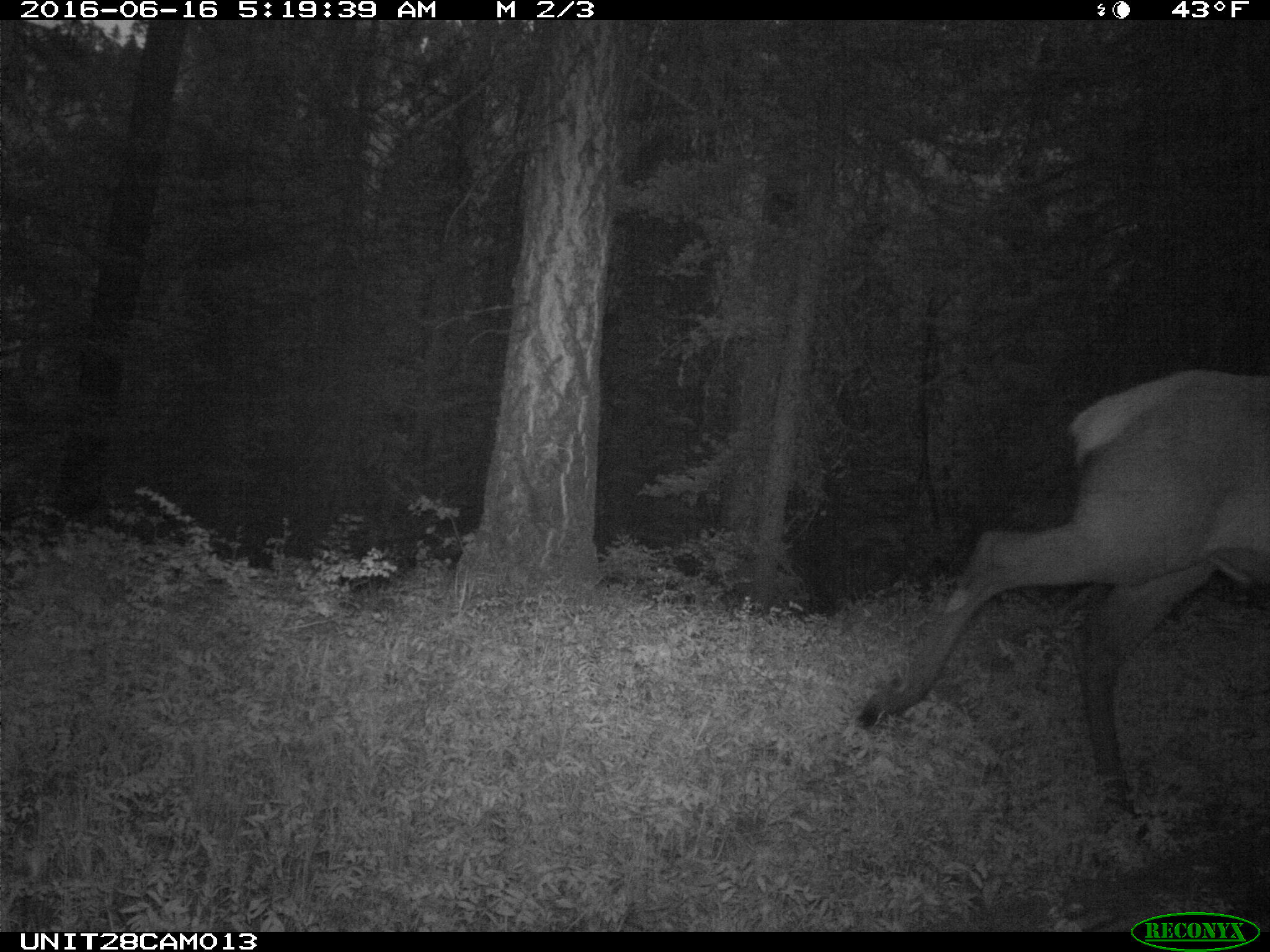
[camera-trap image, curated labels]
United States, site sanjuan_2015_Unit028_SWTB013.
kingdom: Animalia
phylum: Chordata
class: Mammalia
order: Artiodactyla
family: Cervidae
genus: Cervus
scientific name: Cervus elaphus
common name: red deer